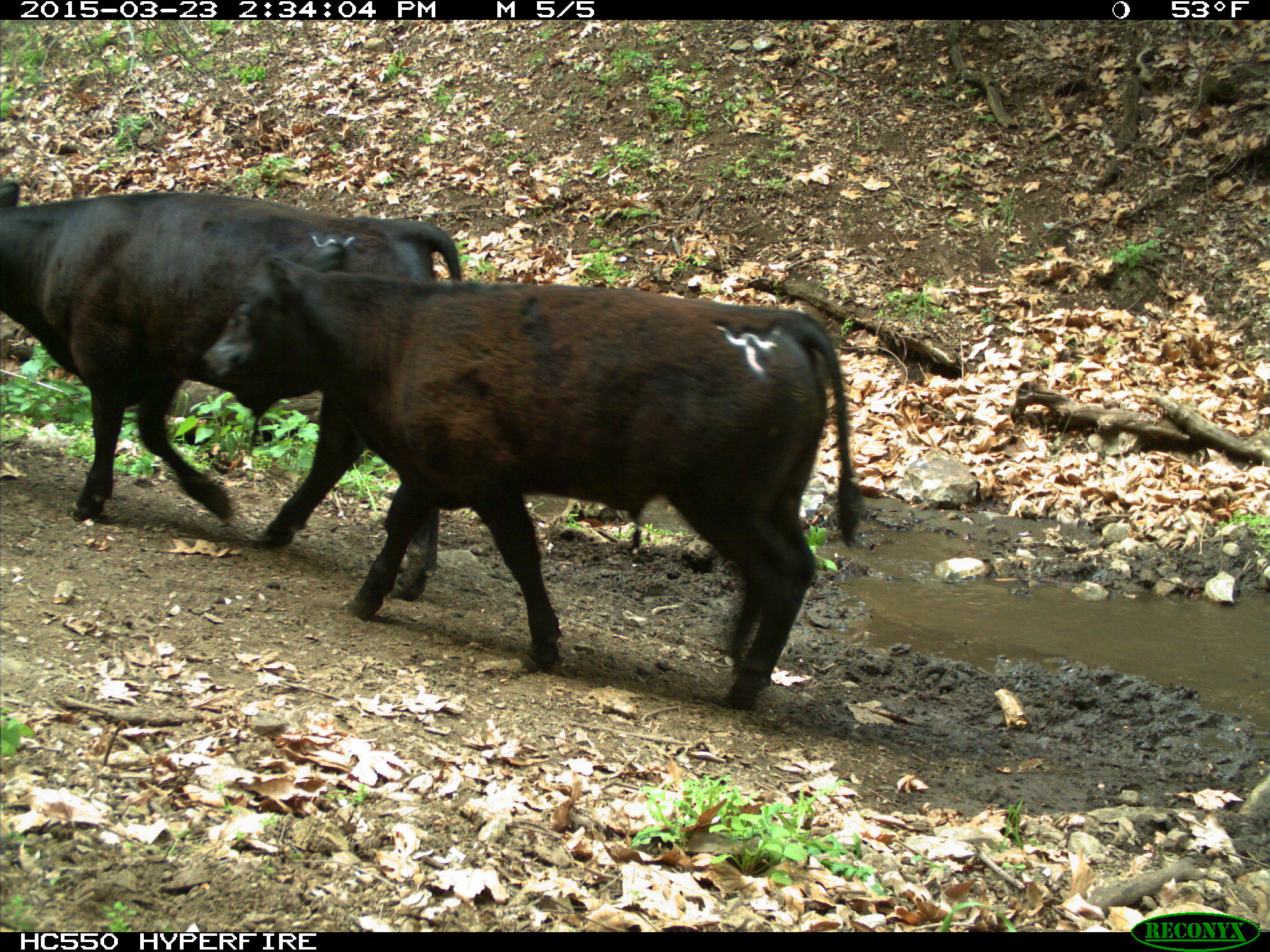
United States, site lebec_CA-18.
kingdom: Animalia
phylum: Chordata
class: Mammalia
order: Artiodactyla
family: Bovidae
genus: Bos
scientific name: Bos taurus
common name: domestic cow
Bos taurus (domestic cow).